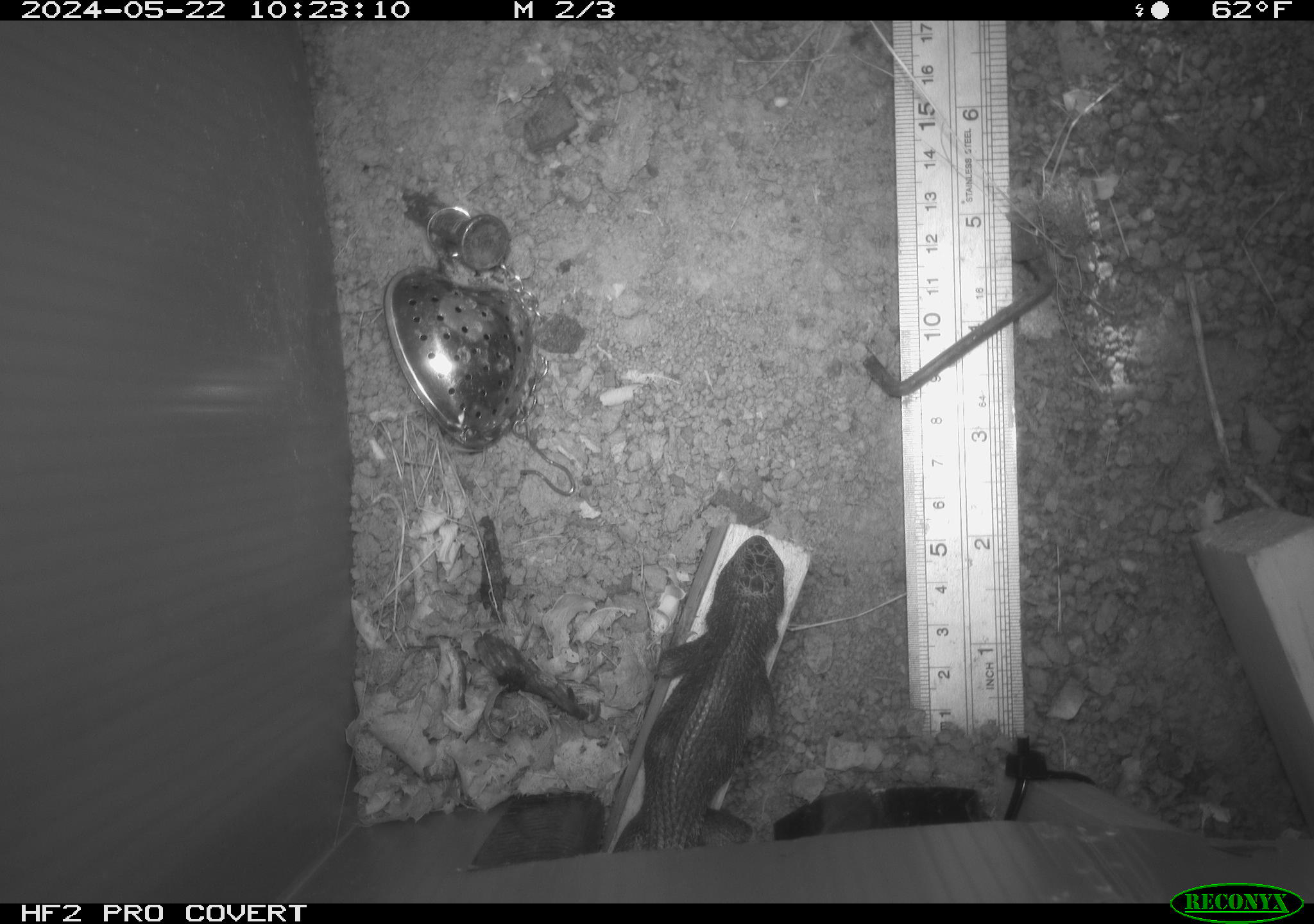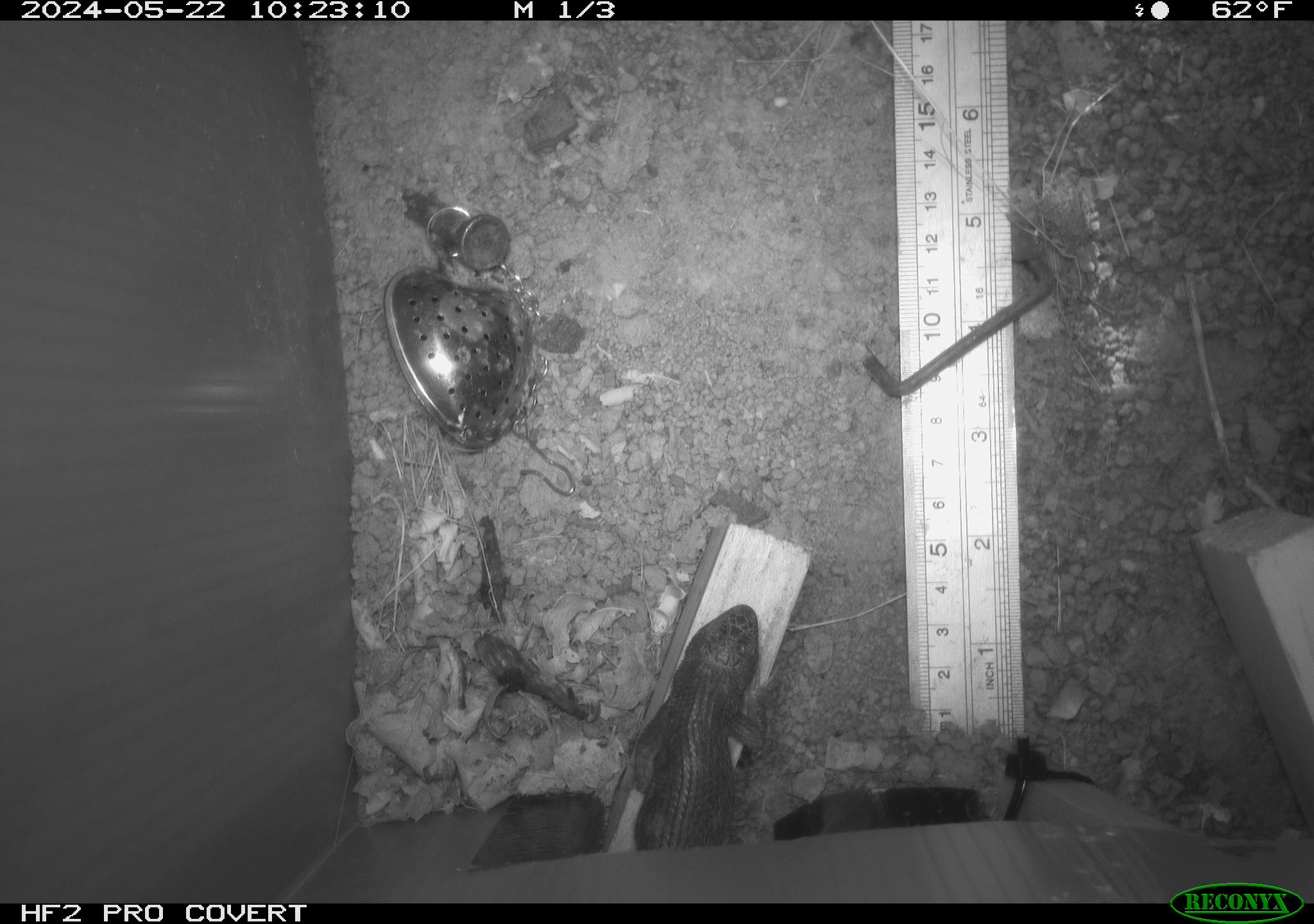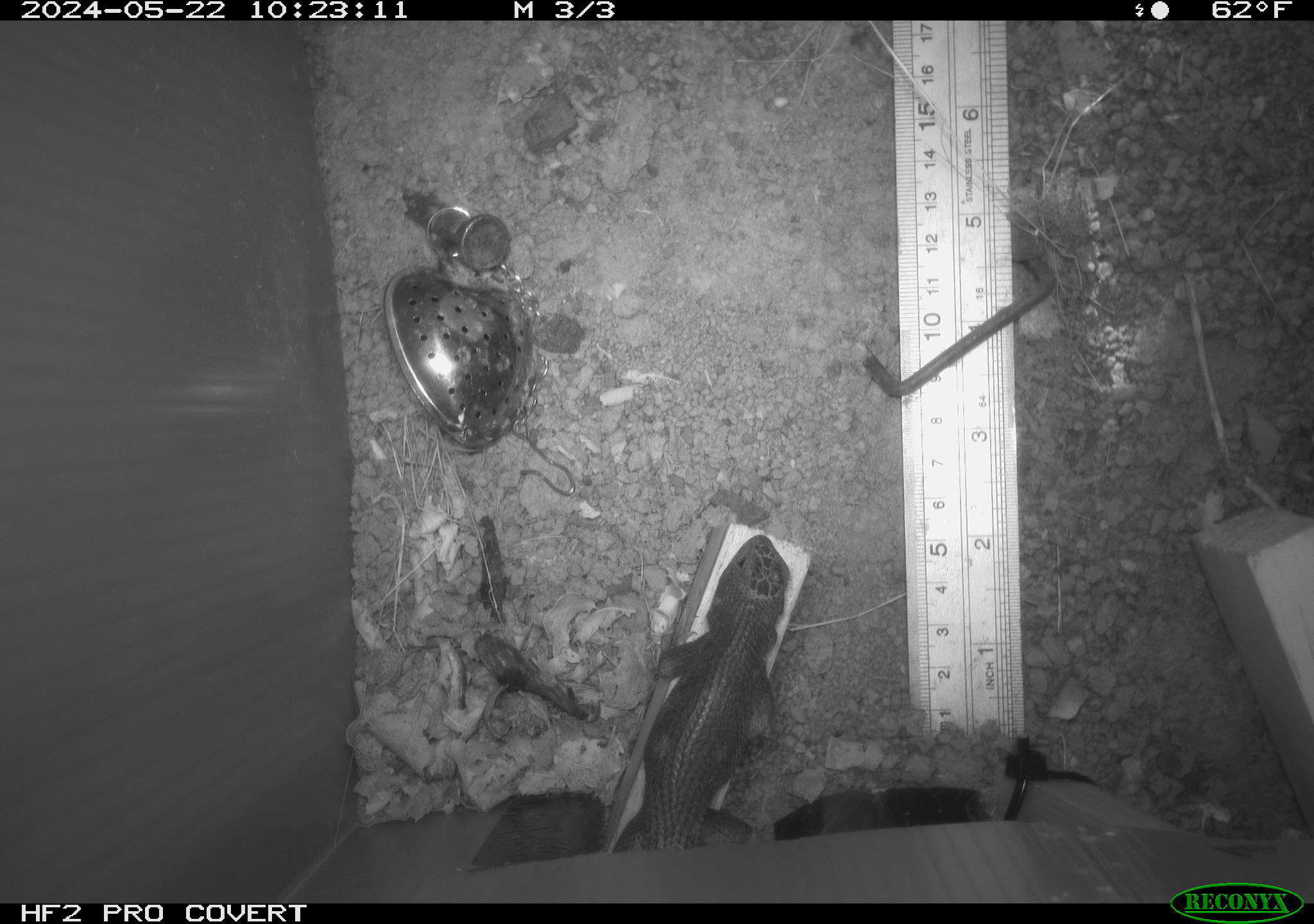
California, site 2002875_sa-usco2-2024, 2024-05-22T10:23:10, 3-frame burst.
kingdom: Animalia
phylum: Chordata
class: Reptilia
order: Squamata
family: Phrynosomatidae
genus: Sceloporus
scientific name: Sceloporus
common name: spiny lizards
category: sceloporus species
Sceloporus species (spiny lizards) (Sceloporus).